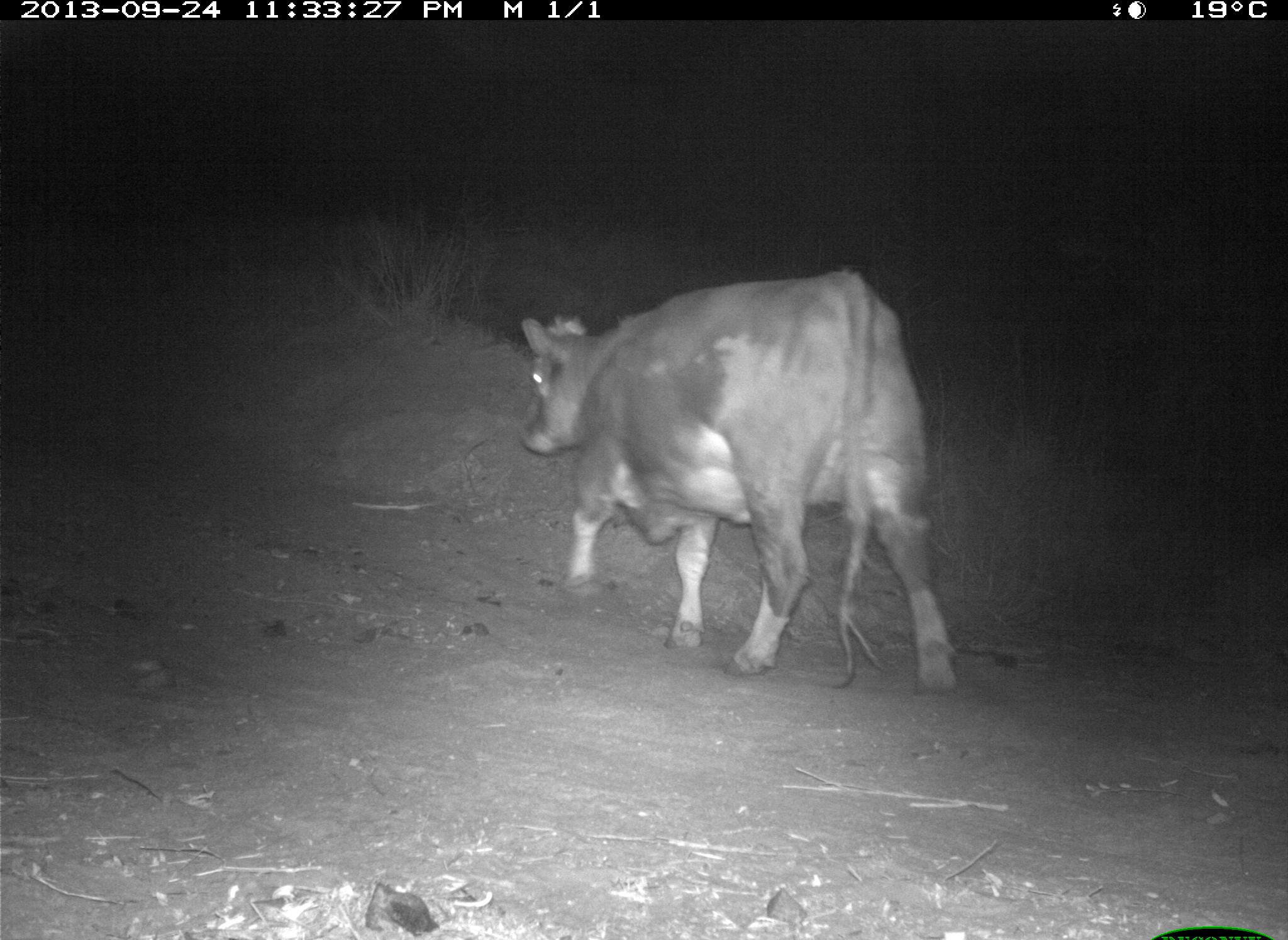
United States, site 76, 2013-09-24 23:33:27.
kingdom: Animalia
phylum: Chordata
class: Mammalia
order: Artiodactyla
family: Bovidae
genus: Bos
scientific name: Bos taurus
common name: cow